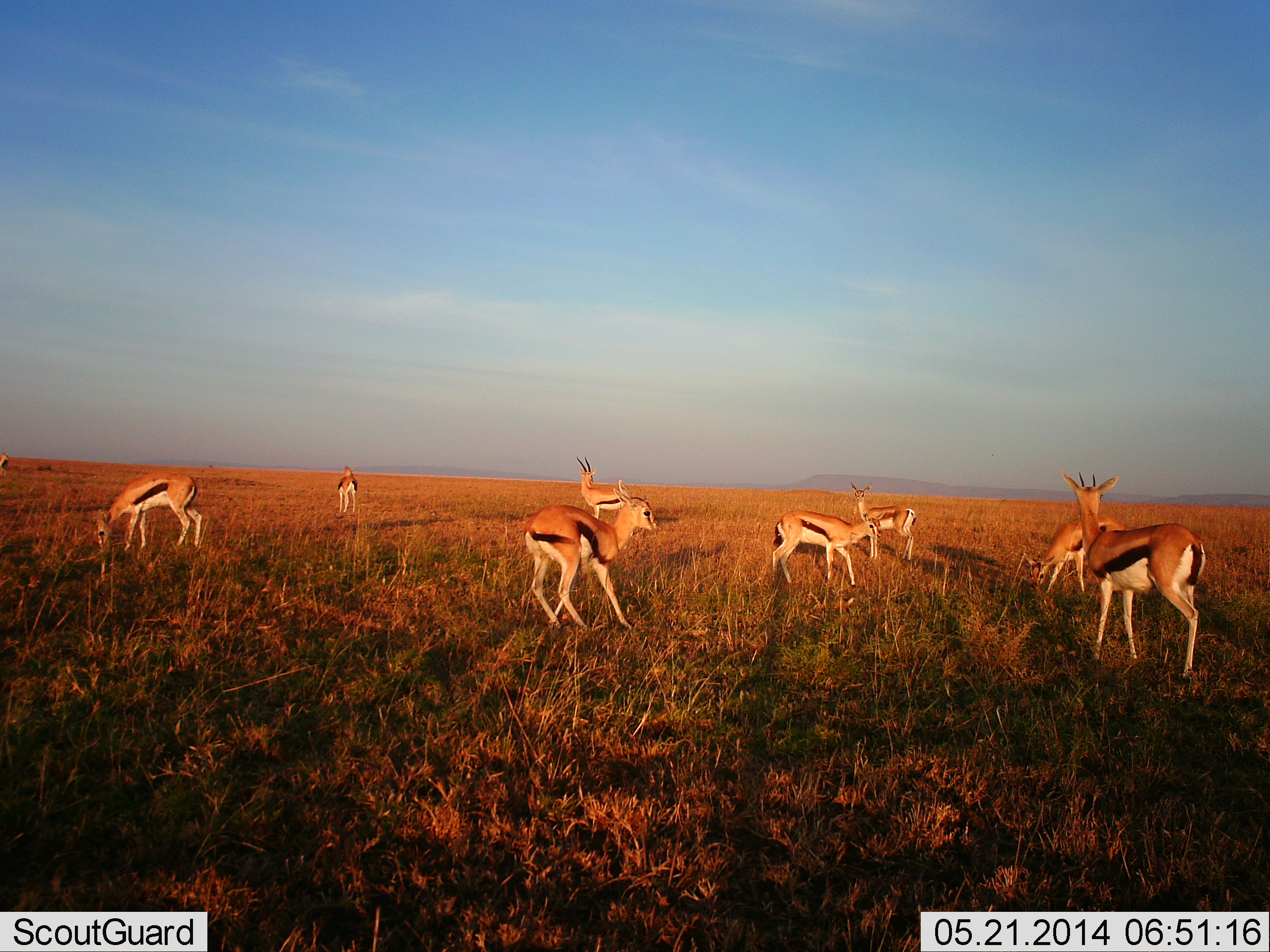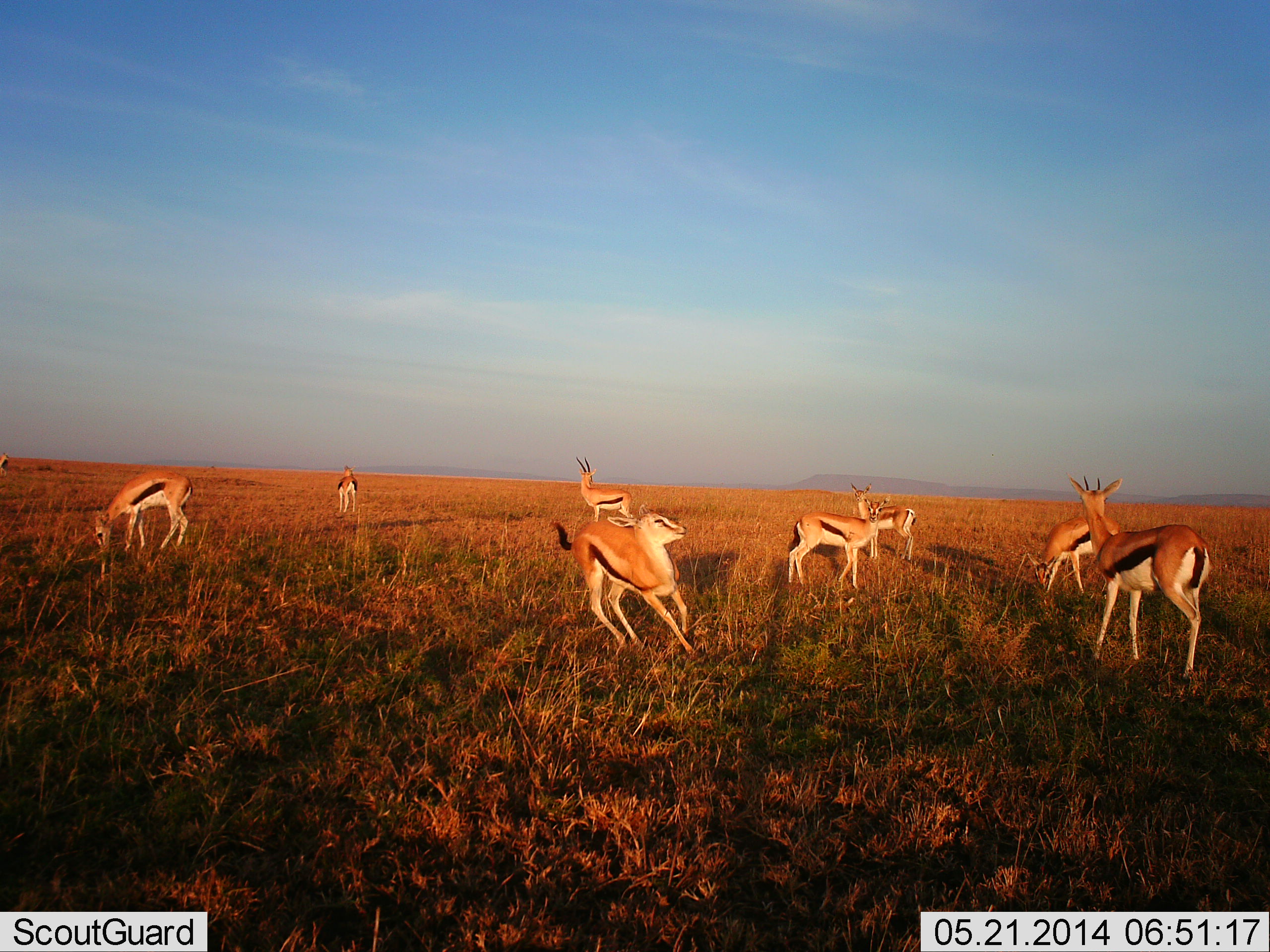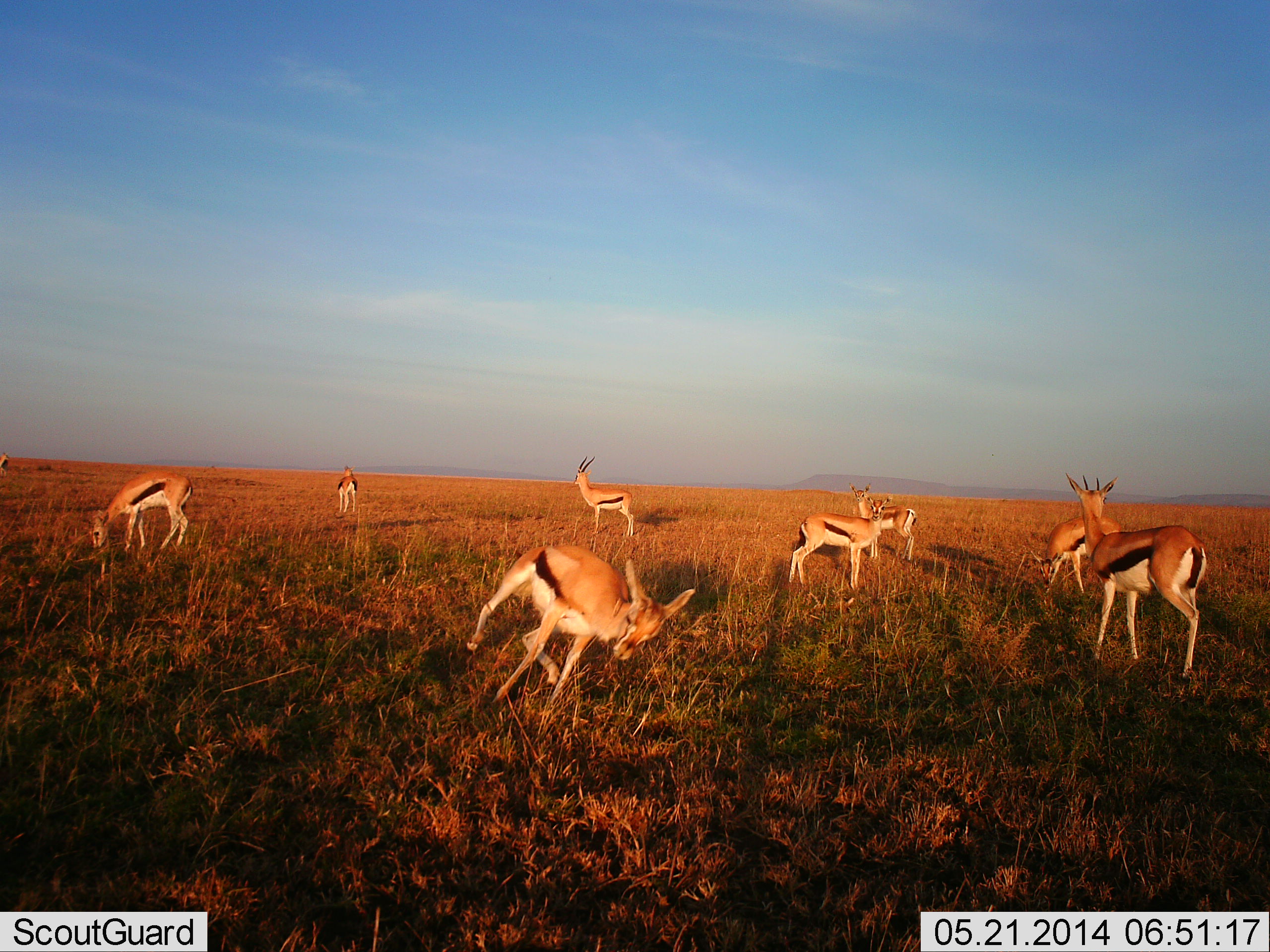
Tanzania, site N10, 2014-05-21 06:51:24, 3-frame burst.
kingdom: Animalia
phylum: Chordata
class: Mammalia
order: Artiodactyla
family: Bovidae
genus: Eudorcas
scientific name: Eudorcas thomsonii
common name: thomson's gazelle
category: gazellethomsons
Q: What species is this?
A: Gazellethomsons (thomson's gazelle) (Eudorcas thomsonii).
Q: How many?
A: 8.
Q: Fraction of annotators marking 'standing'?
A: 72%.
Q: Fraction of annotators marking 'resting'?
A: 3%.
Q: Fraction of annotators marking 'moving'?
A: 69%.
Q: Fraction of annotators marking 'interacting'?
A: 31%.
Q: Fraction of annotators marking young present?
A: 15%.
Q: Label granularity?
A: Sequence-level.